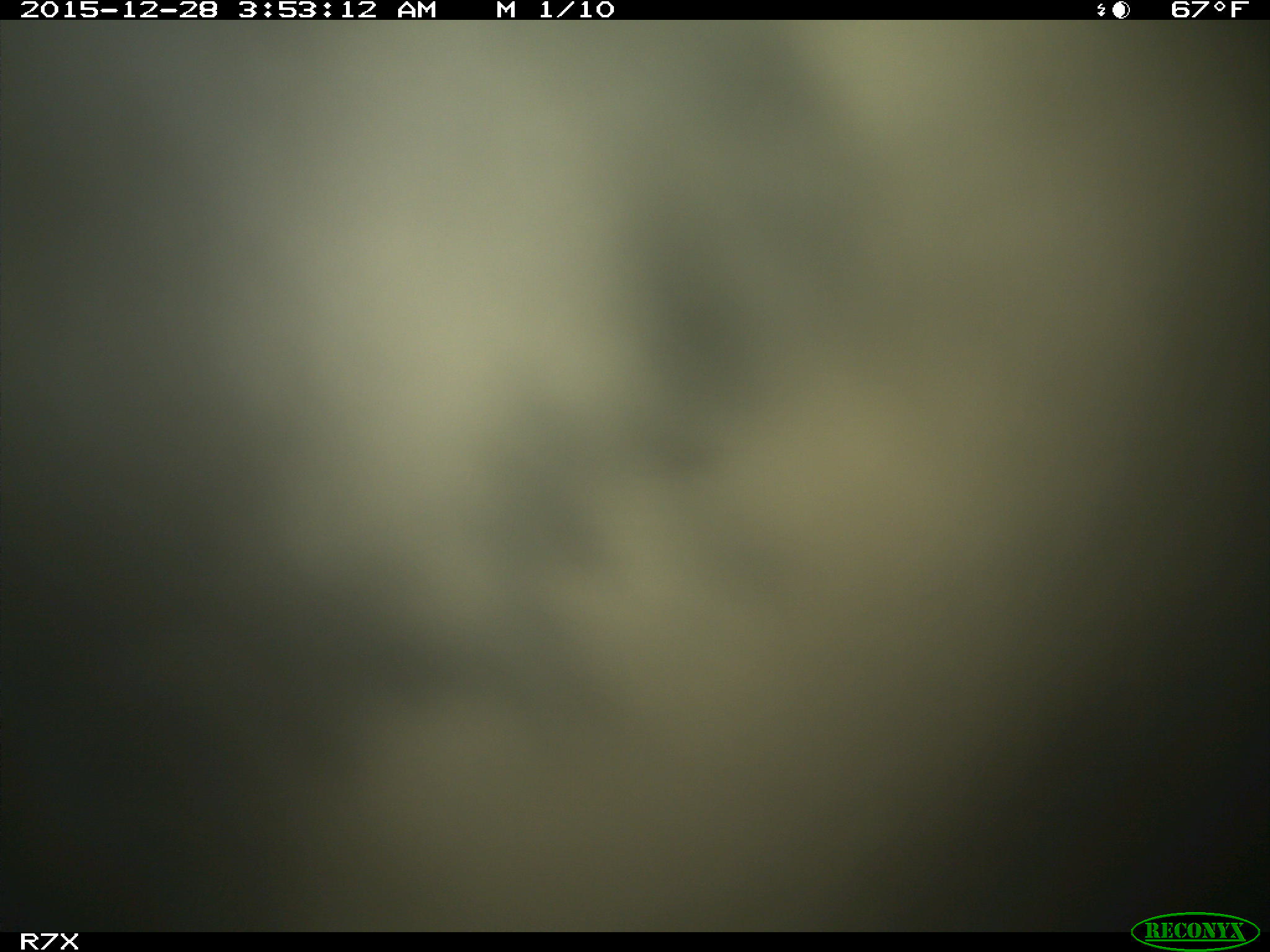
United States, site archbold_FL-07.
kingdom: Animalia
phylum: Chordata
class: Mammalia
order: Artiodactyla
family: Bovidae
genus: Bos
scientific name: Bos taurus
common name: domestic cow